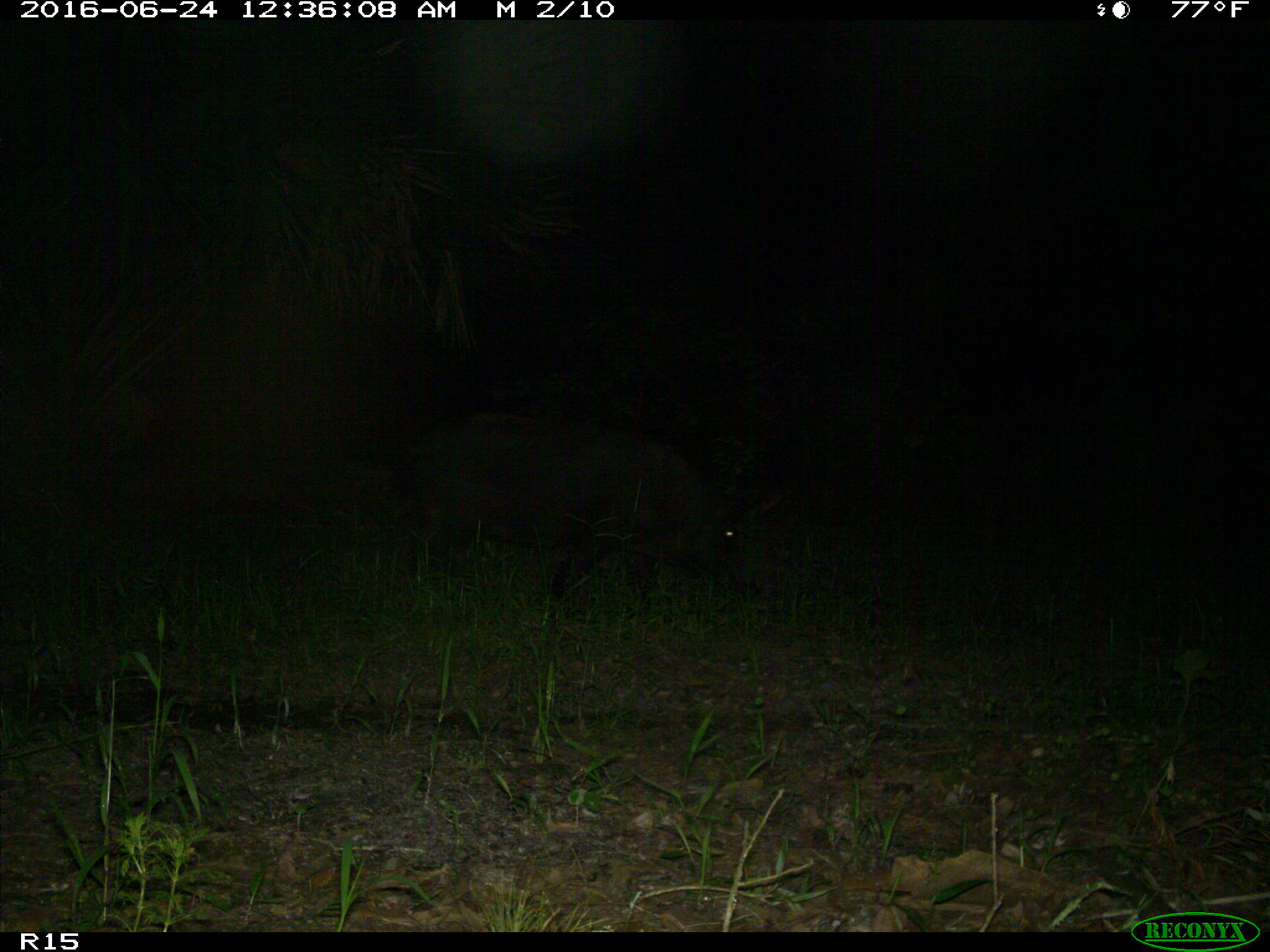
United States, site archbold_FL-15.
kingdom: Animalia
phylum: Chordata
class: Mammalia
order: Artiodactyla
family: Suidae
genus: Sus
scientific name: Sus scrofa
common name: wild boar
Sus scrofa (wild boar).